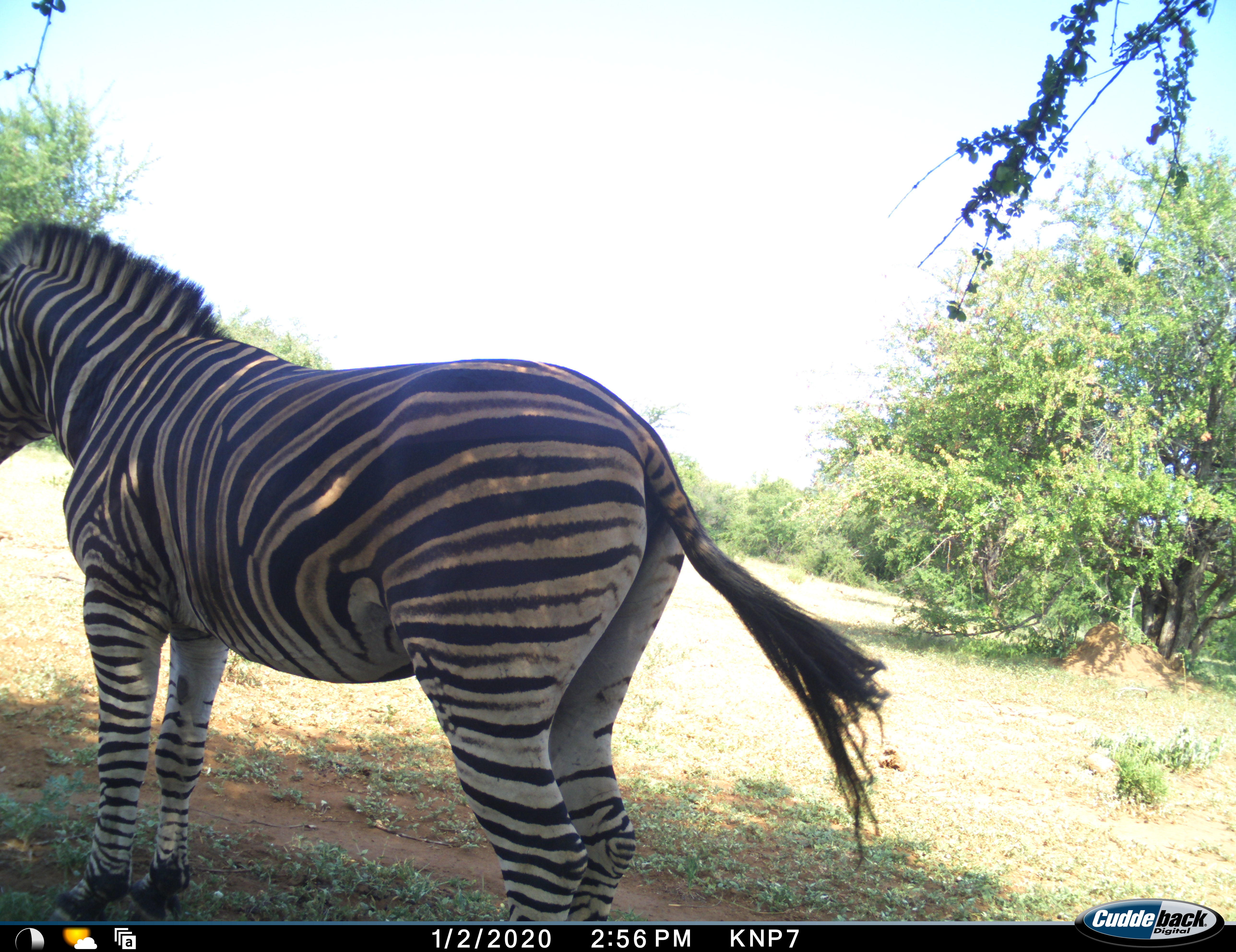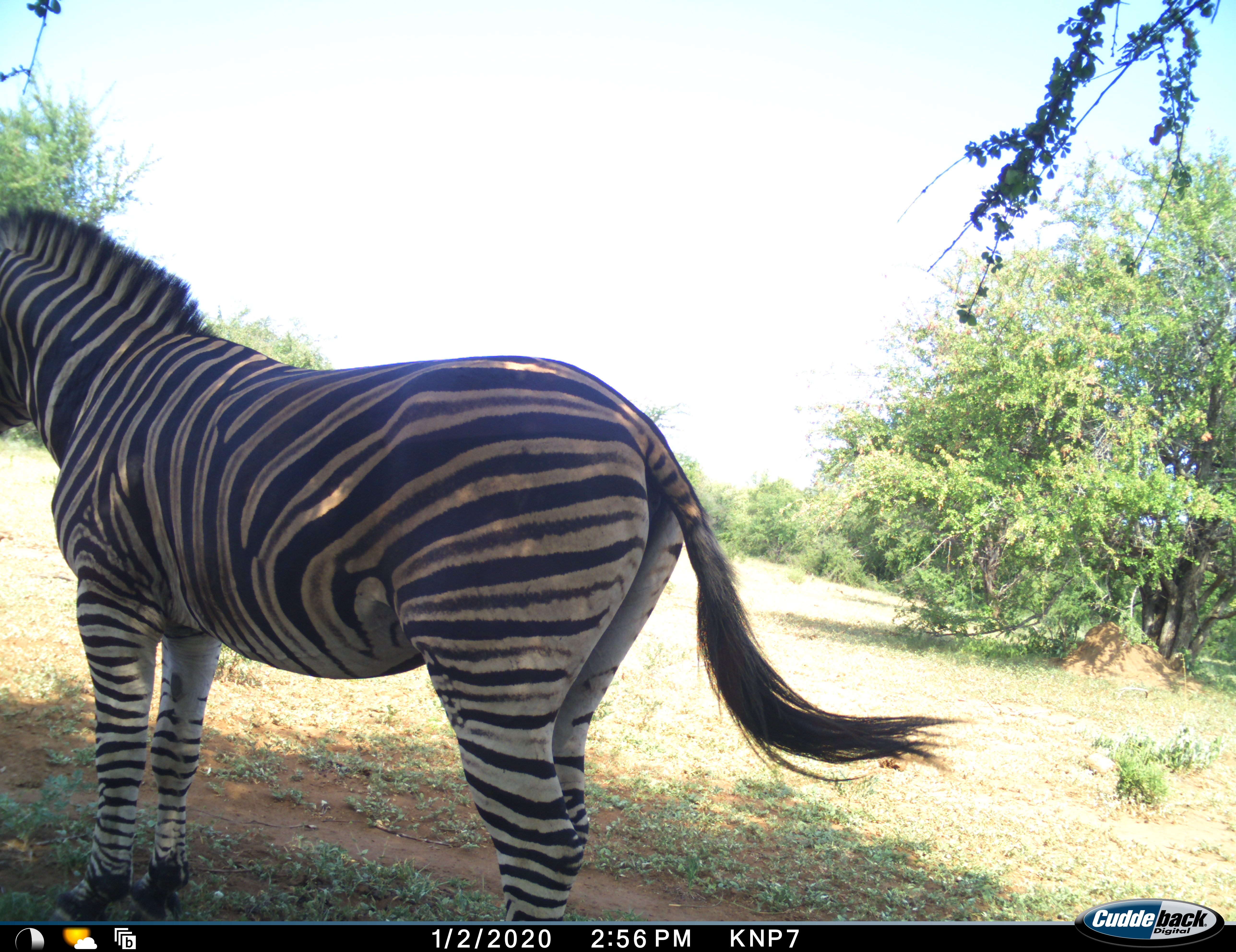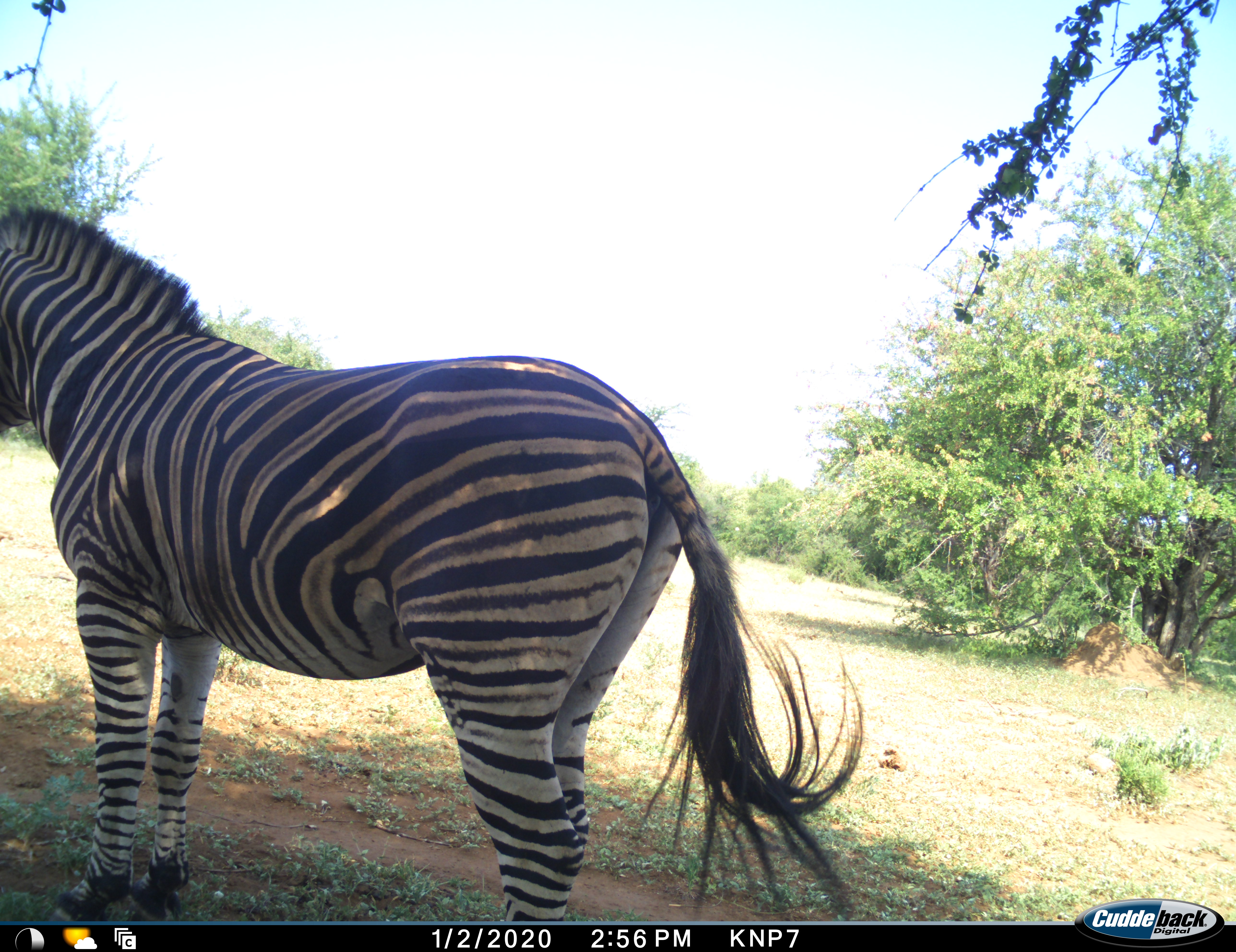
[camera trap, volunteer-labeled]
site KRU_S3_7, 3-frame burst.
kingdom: Animalia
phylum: Chordata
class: Mammalia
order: Perissodactyla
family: Equidae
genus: Equus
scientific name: Equus quagga burchellii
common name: burchell's zebra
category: zebraburchells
Zebraburchells (burchell's zebra) (Equus quagga burchellii), count 1. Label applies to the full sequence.